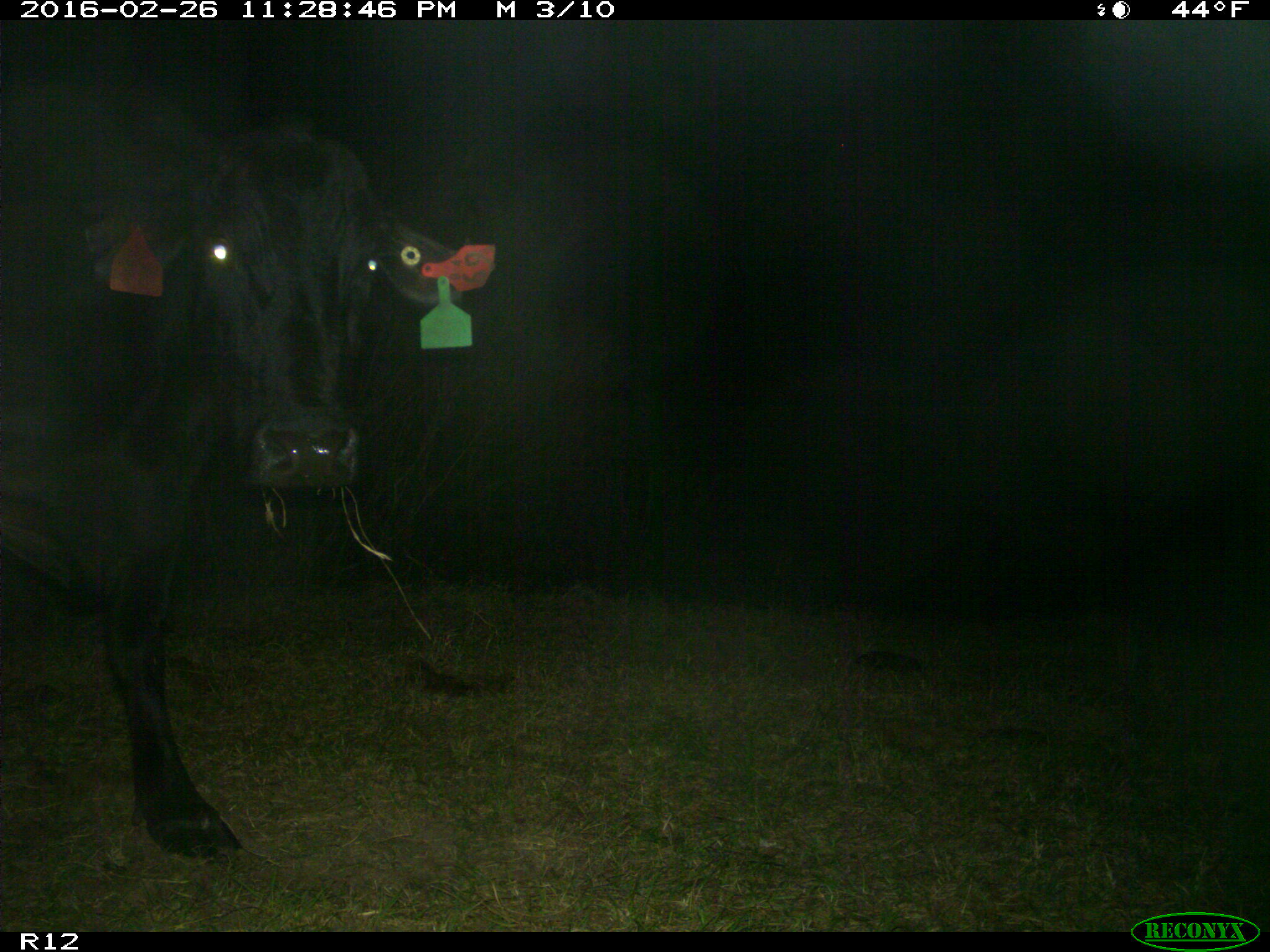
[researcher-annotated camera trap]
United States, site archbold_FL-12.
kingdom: Animalia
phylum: Chordata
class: Mammalia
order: Artiodactyla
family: Bovidae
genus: Bos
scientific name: Bos taurus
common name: domestic cow